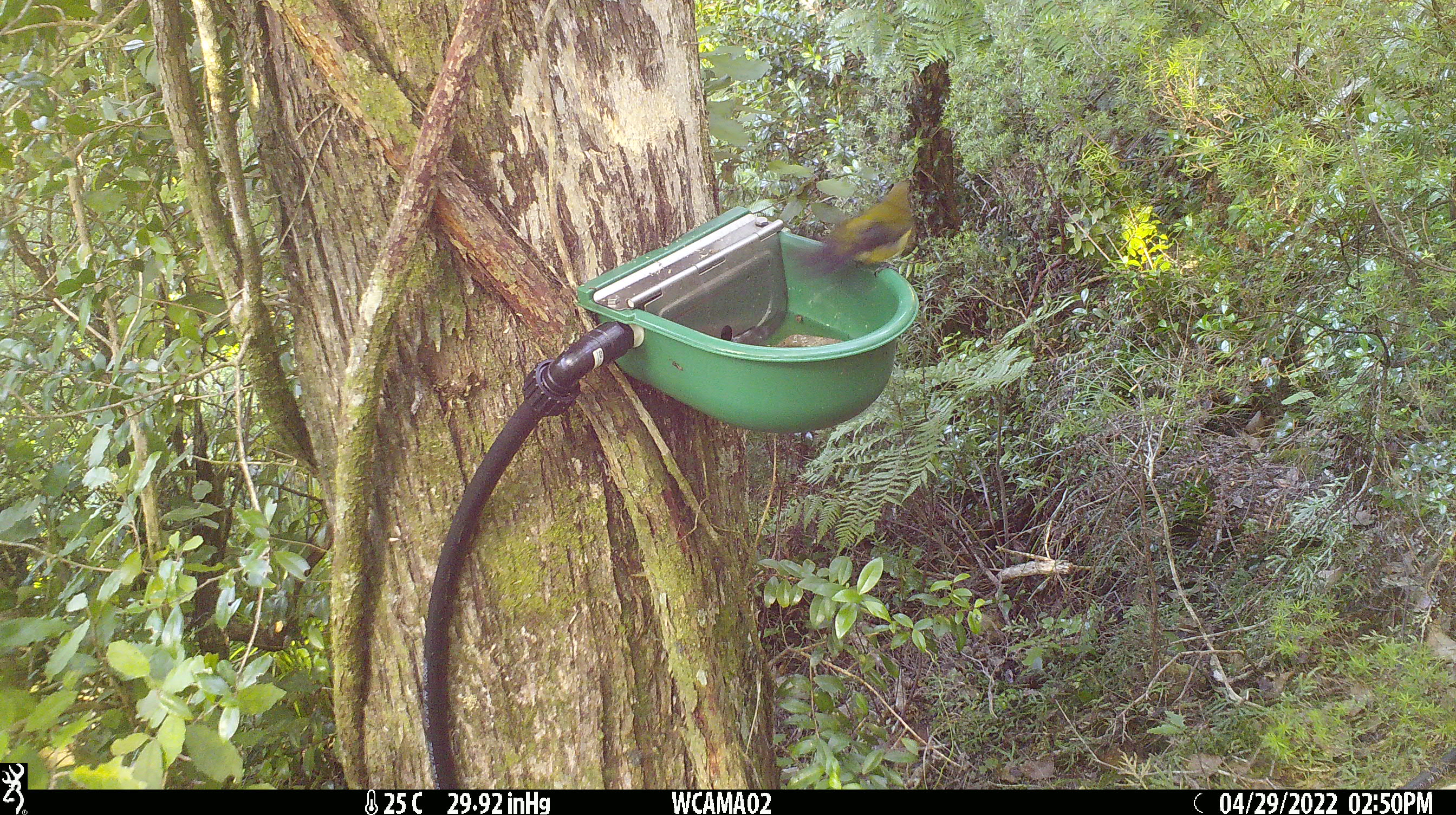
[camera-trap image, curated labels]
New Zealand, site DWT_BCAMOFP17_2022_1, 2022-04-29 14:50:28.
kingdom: Animalia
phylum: Chordata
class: Aves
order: Passeriformes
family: Meliphagidae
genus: Anthornis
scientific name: Anthornis melanura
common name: new zealand bellbird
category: bellbird